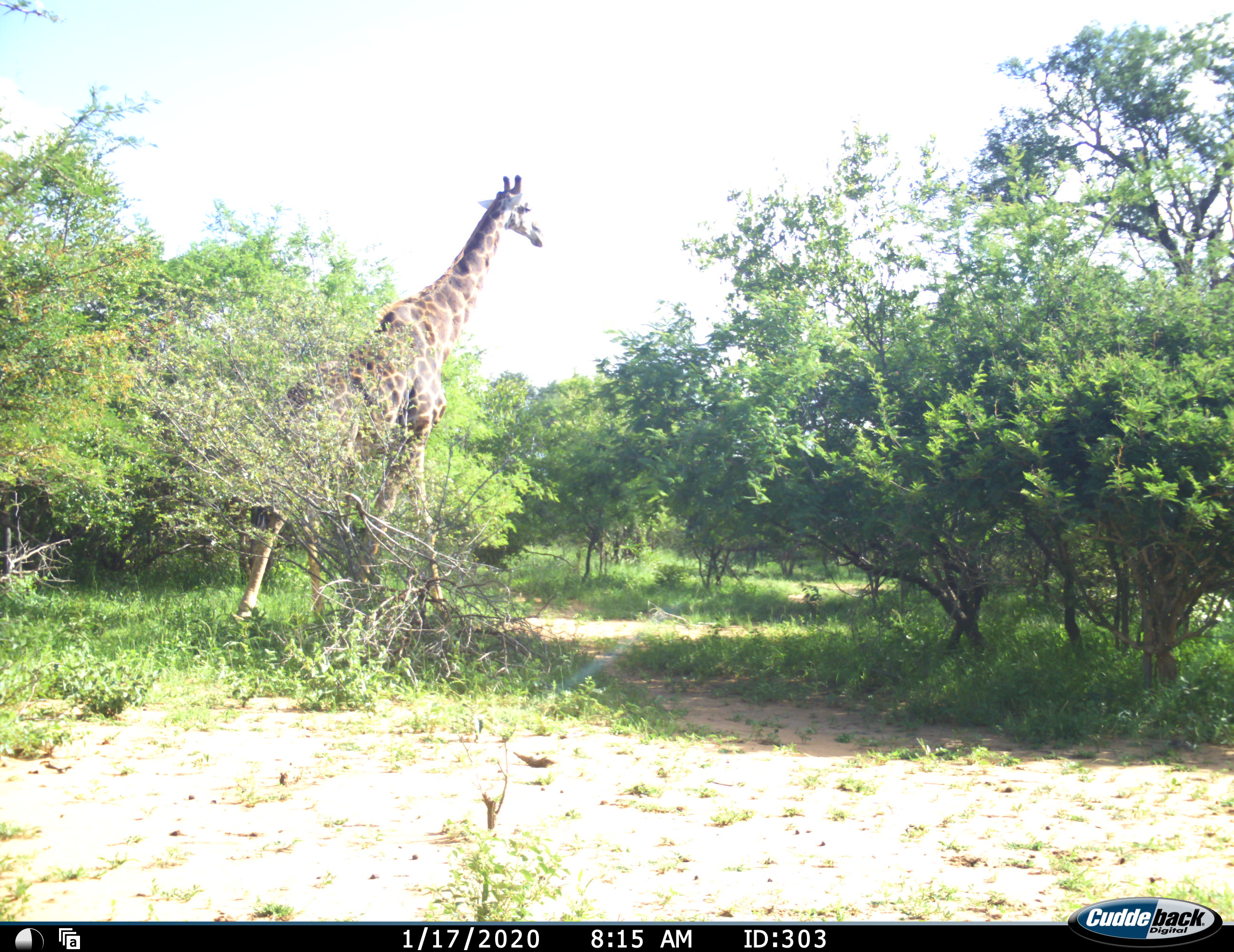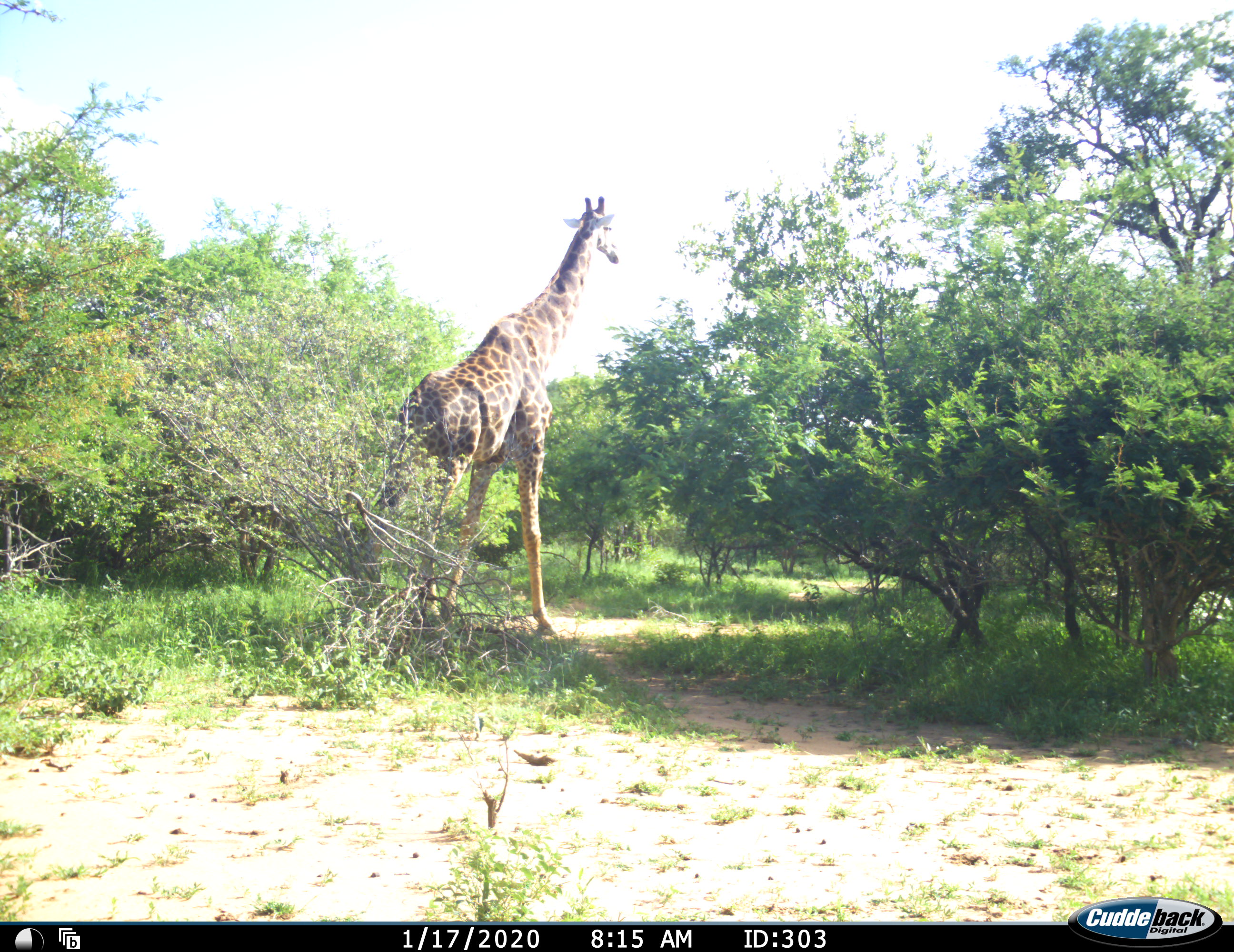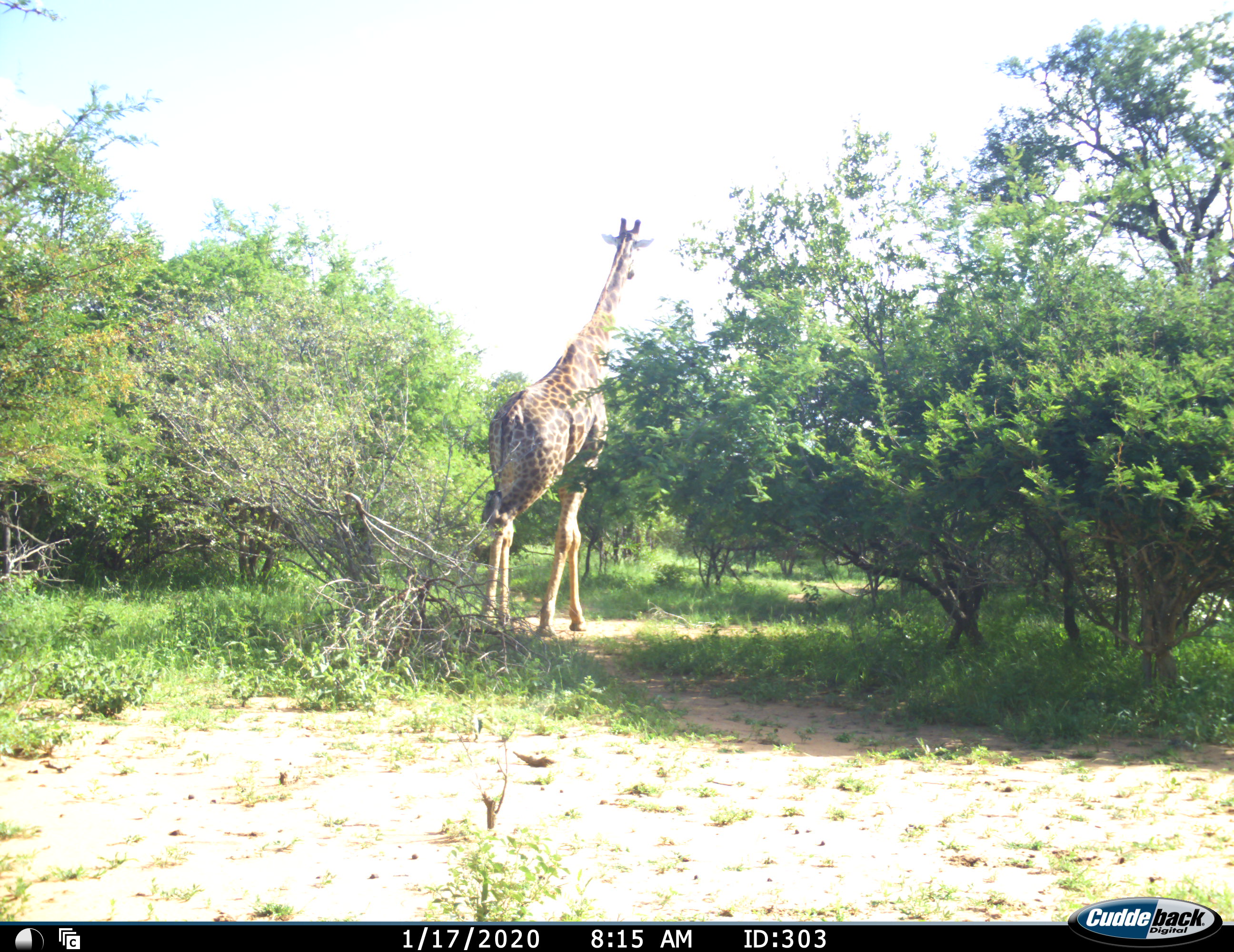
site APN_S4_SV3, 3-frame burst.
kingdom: Animalia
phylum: Chordata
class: Mammalia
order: Artiodactyla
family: Giraffidae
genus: Giraffa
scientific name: Giraffa camelopardalis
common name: giraffe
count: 1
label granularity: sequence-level